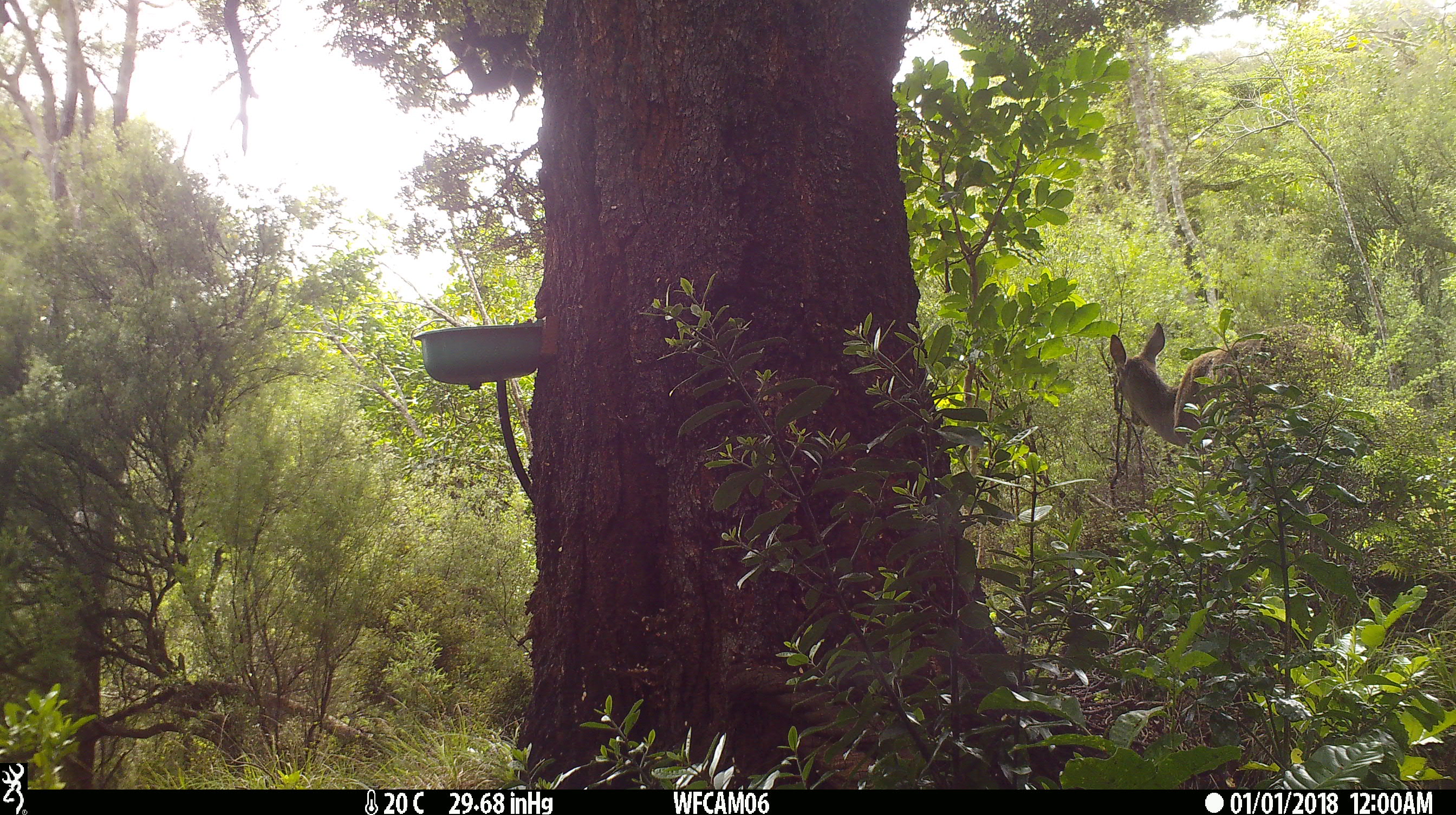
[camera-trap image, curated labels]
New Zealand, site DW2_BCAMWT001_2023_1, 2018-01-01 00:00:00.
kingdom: Animalia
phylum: Chordata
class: Mammalia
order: Artiodactyla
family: Cervidae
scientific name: Cervidae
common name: deer